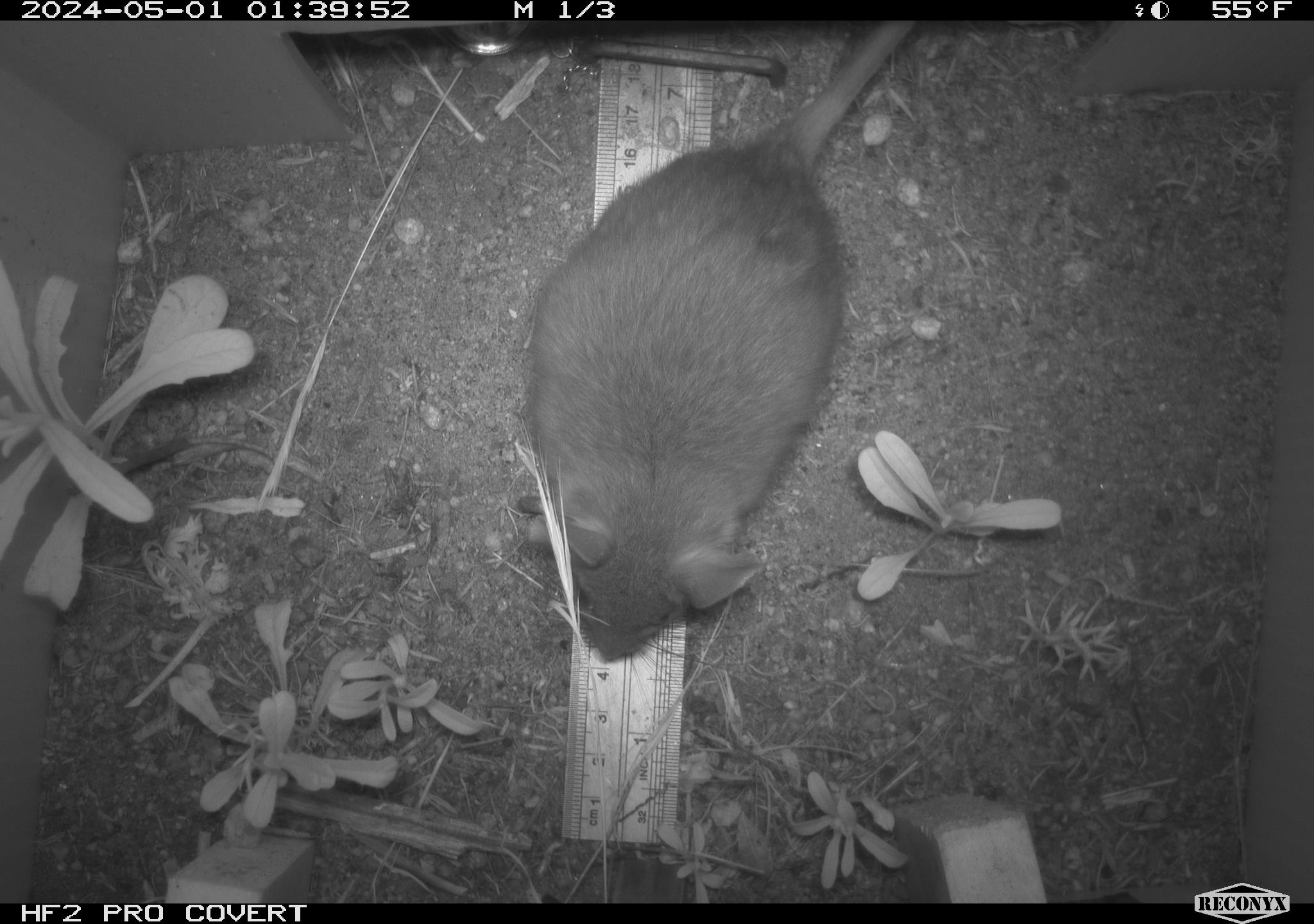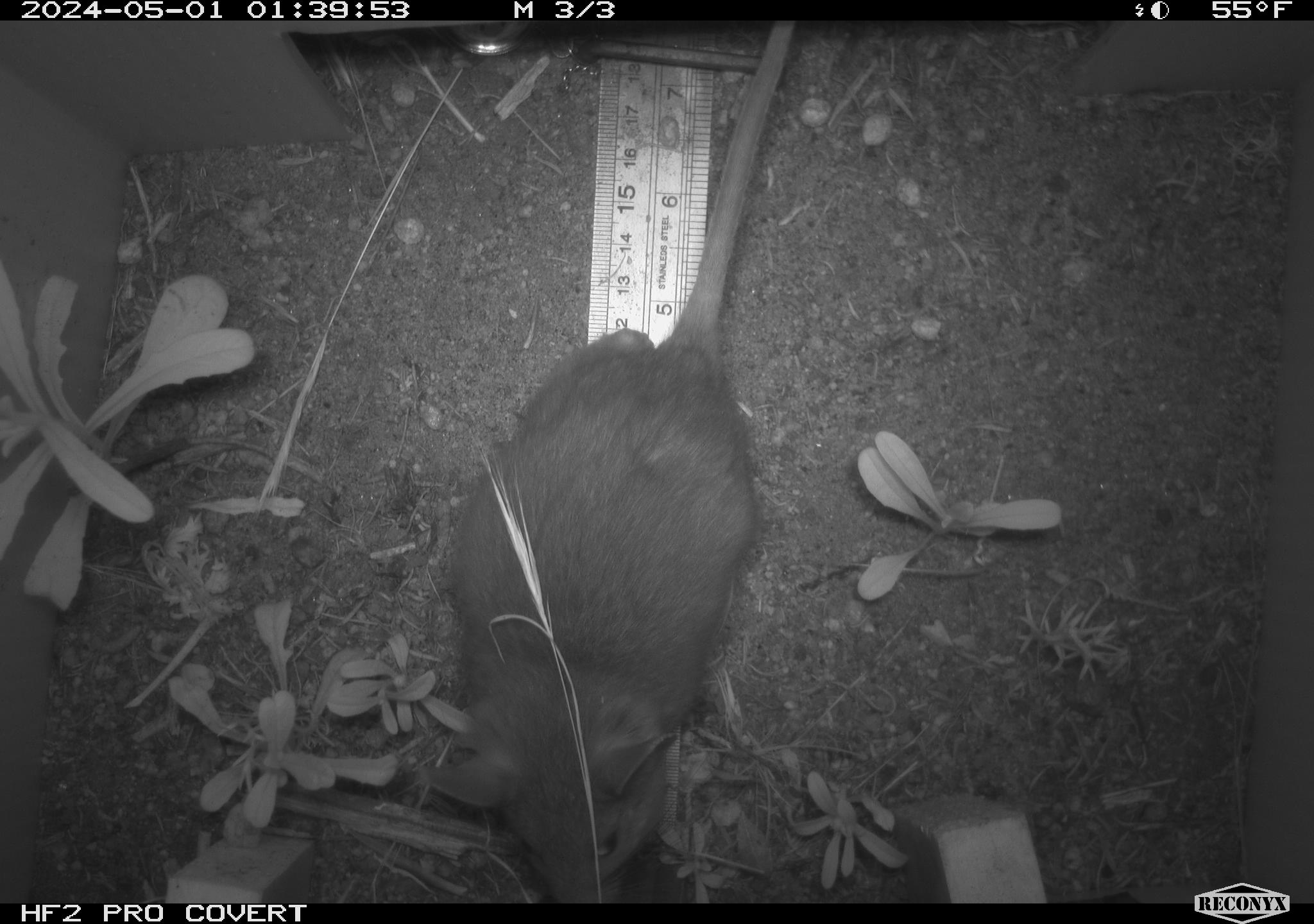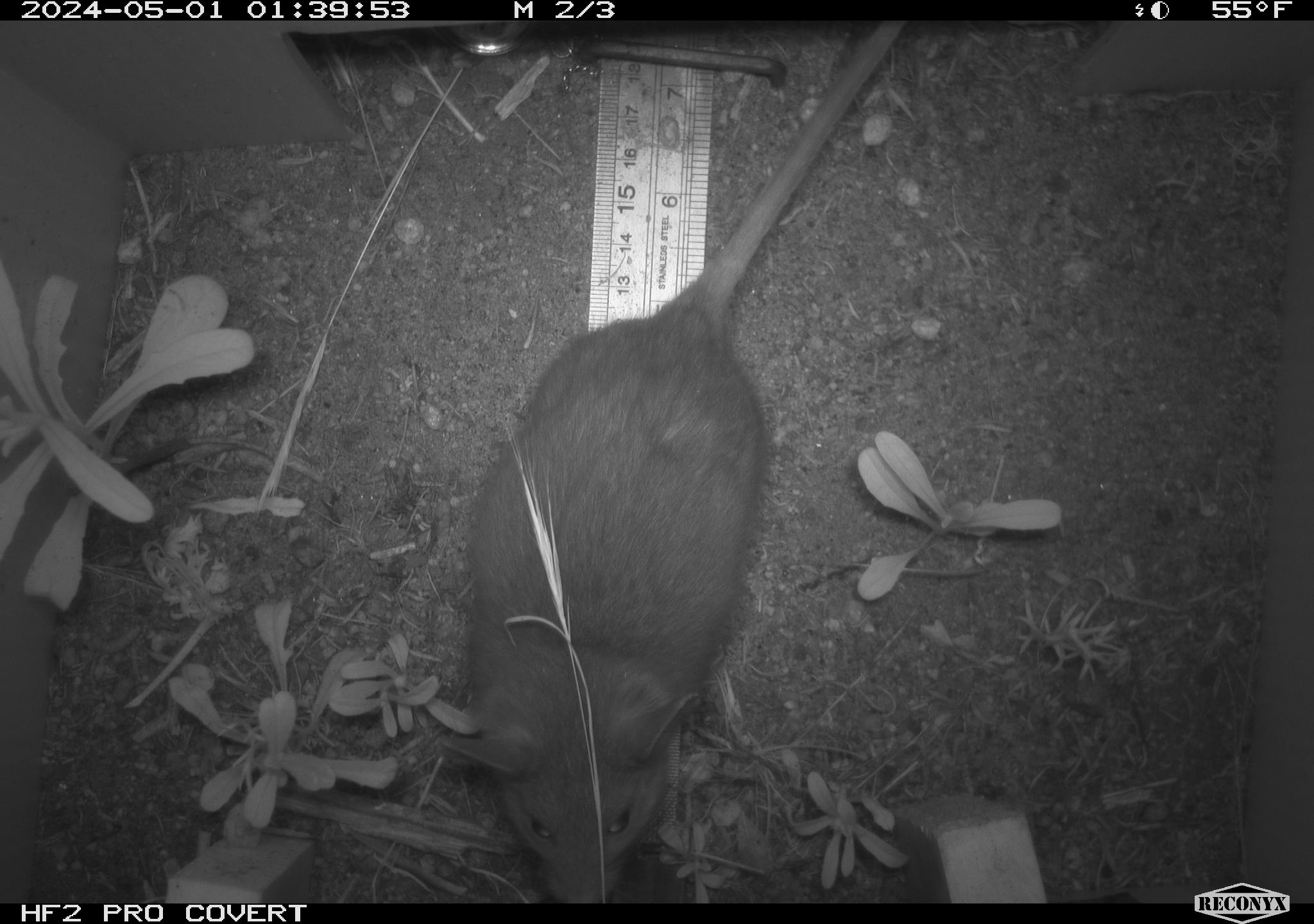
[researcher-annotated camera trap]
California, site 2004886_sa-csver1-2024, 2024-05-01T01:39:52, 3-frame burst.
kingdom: Animalia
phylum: Chordata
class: Mammalia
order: Rodentia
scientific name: Rodentia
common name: rodent